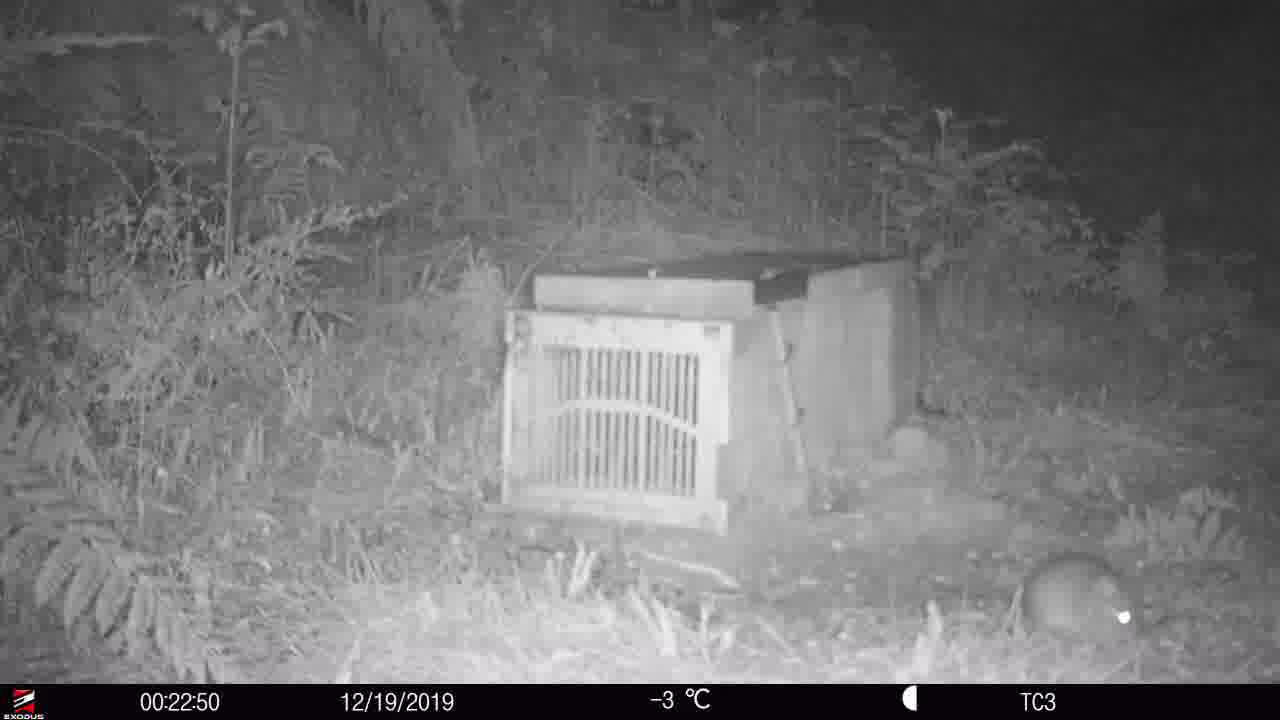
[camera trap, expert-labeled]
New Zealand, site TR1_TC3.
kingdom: Animalia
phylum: Chordata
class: Mammalia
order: Rodentia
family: Muridae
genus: Rattus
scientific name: Rattus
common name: rat